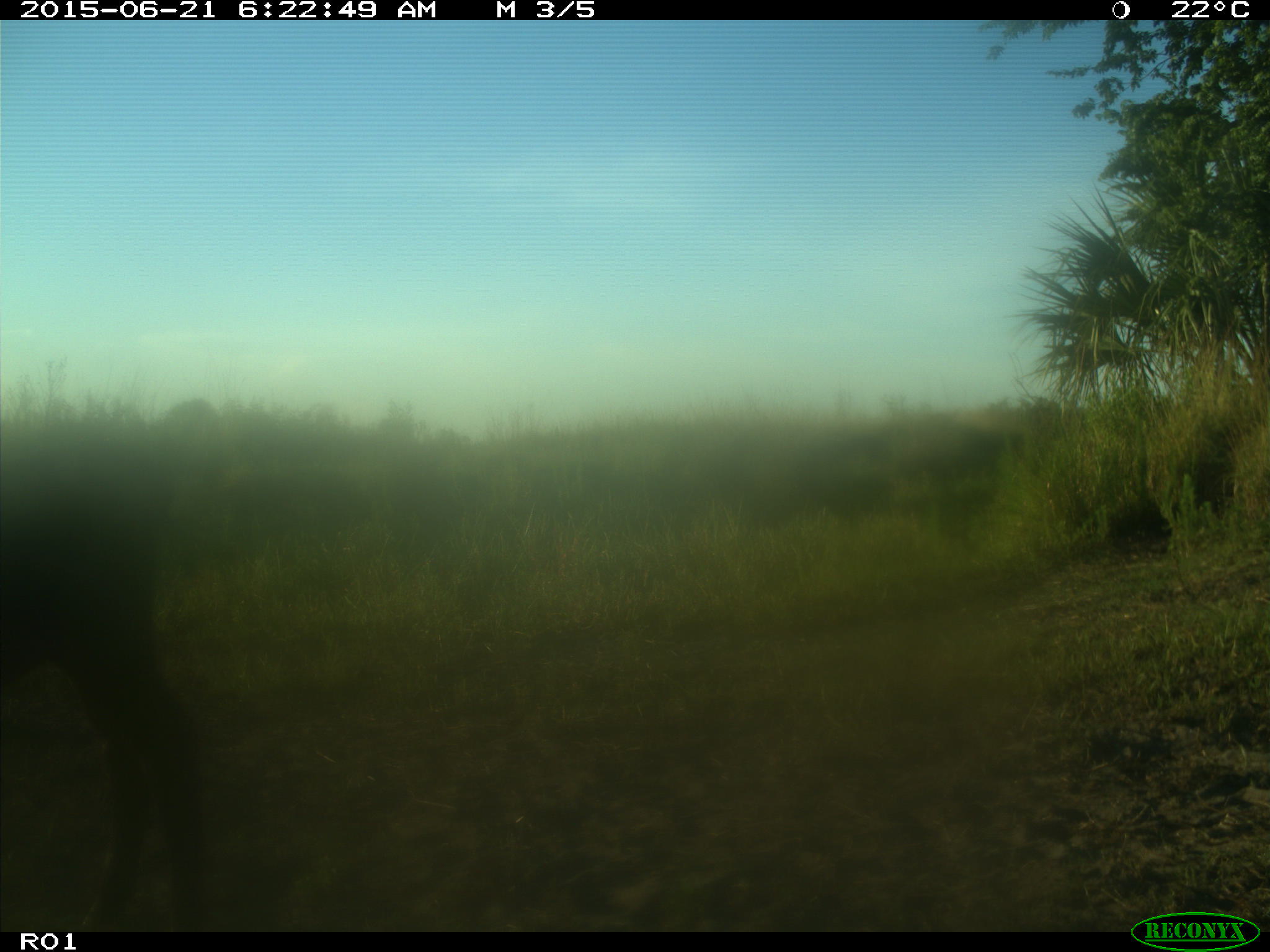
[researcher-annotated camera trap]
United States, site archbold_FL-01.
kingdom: Animalia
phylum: Chordata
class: Mammalia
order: Artiodactyla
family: Bovidae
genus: Bos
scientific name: Bos taurus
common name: domestic cow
Bos taurus (domestic cow).